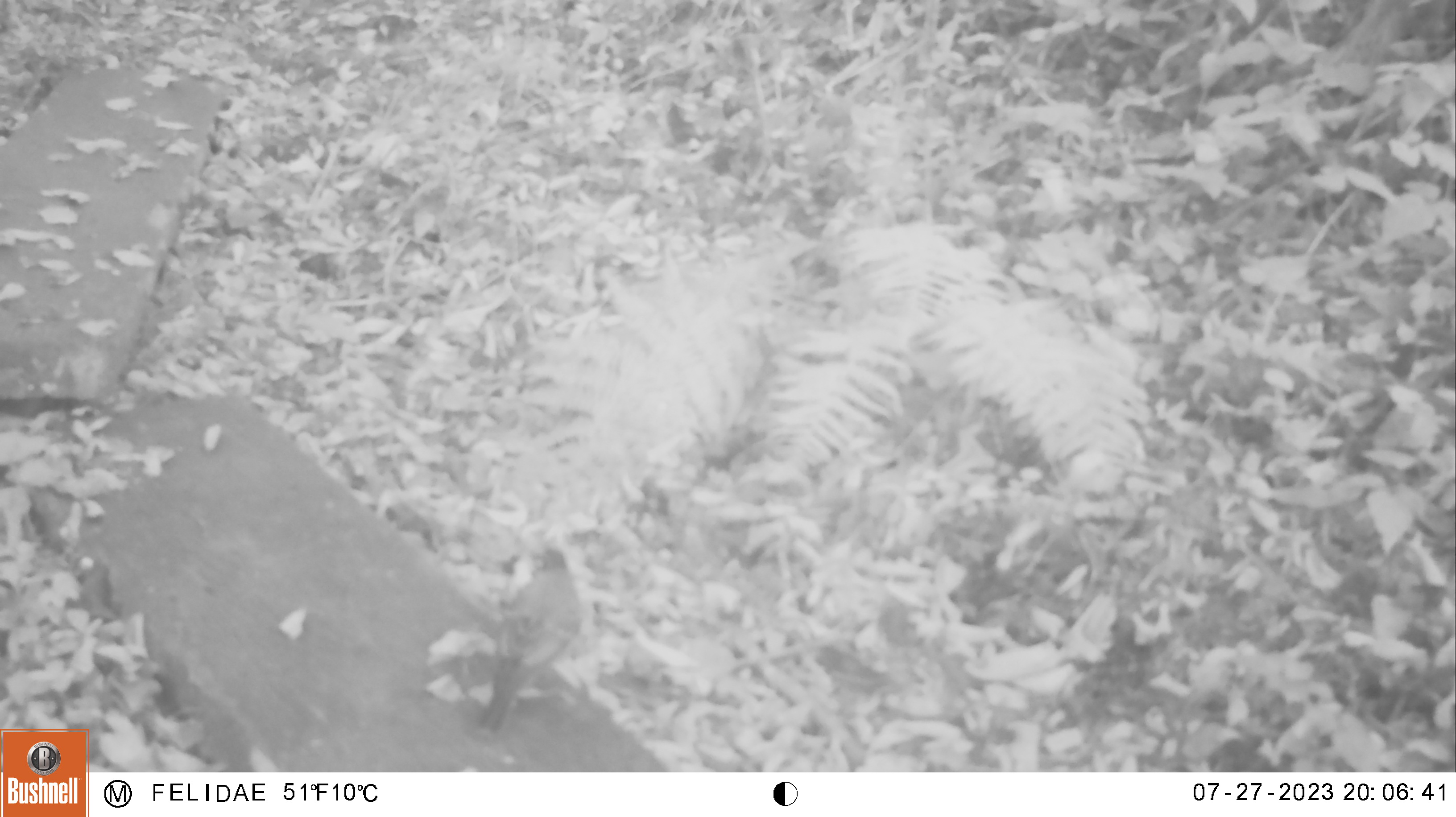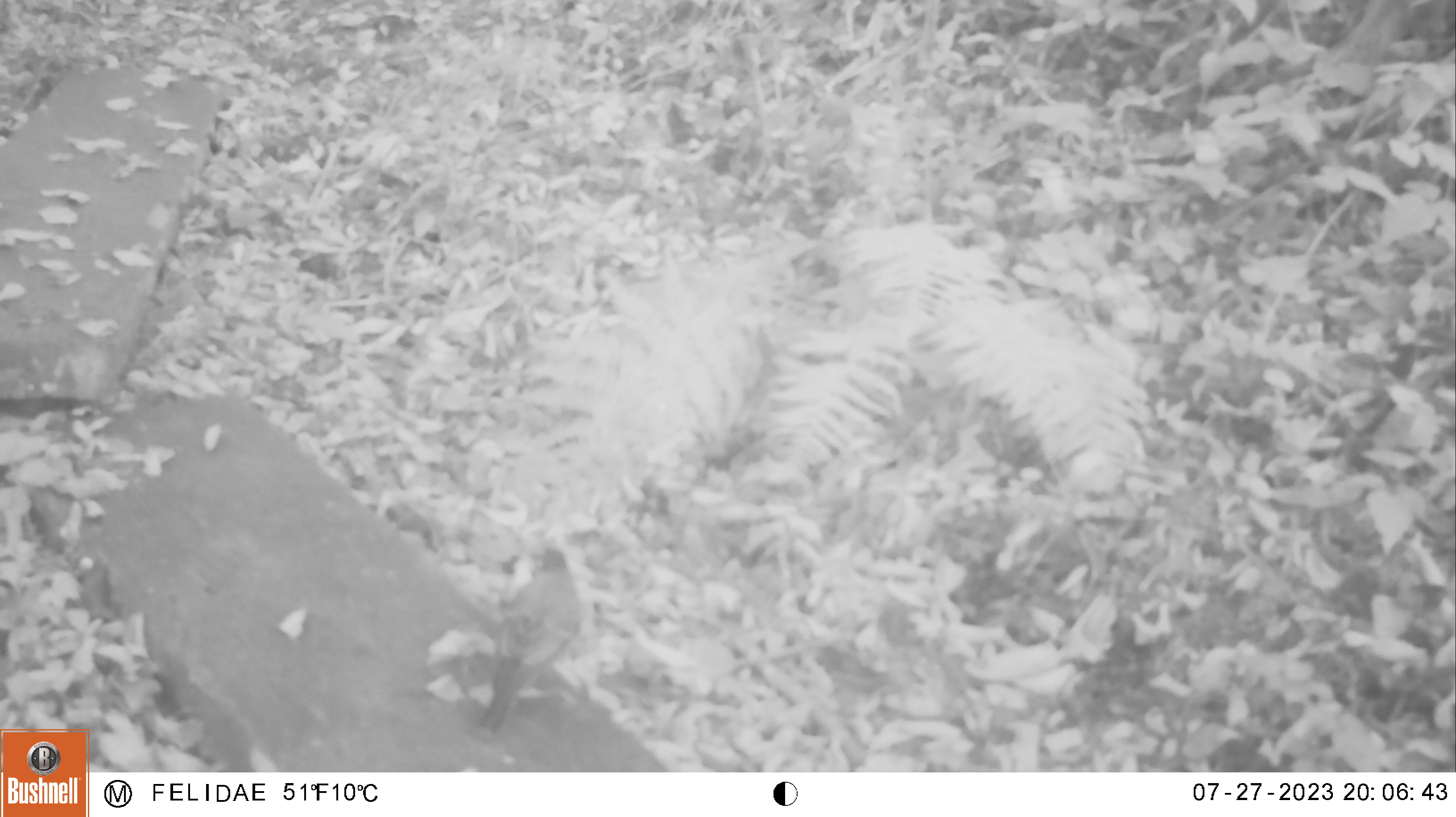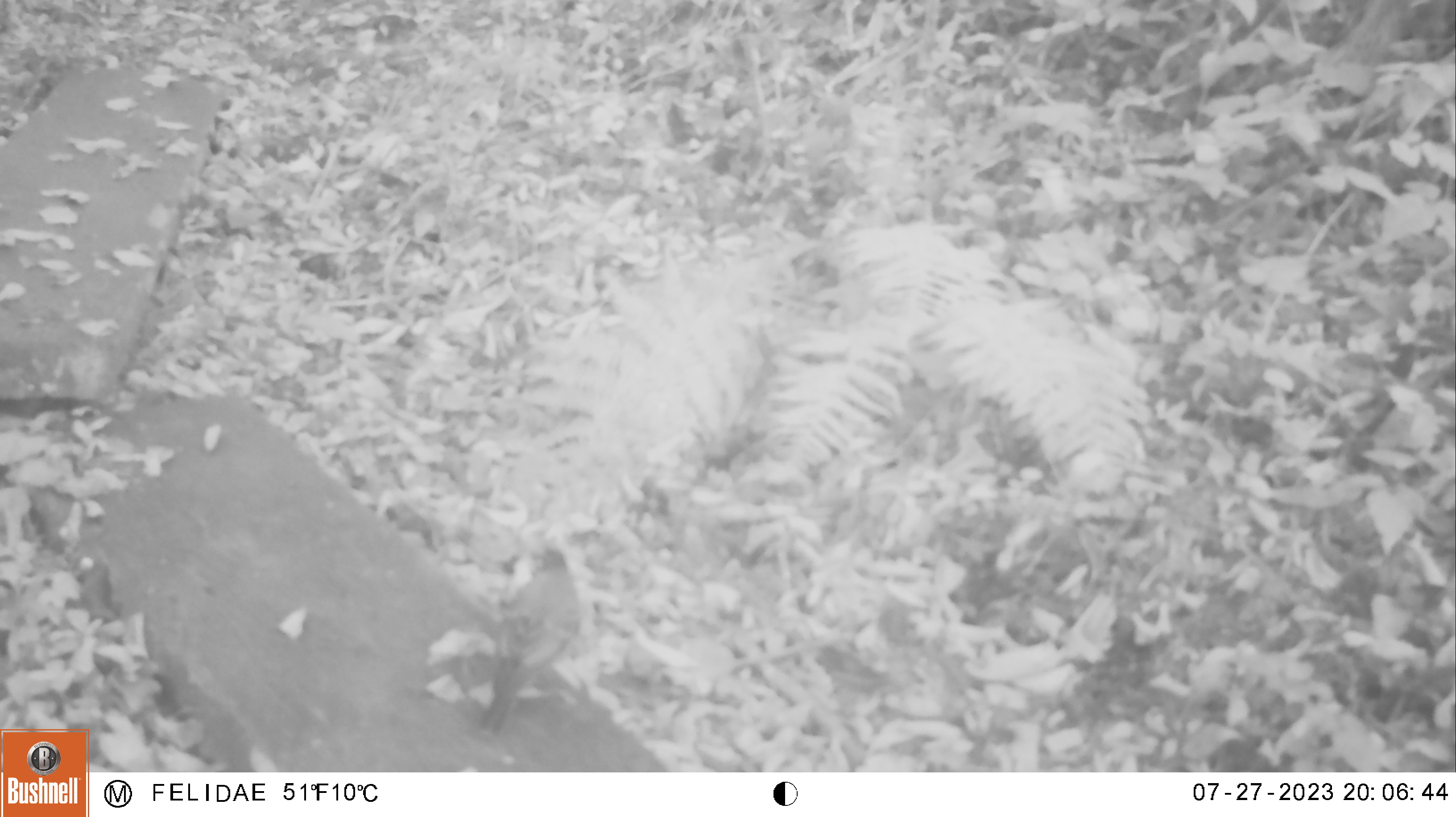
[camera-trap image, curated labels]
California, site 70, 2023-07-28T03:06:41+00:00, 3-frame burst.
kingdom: Animalia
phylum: Chordata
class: Aves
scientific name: Aves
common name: bird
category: unknown bird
Unknown bird (bird) (Aves).